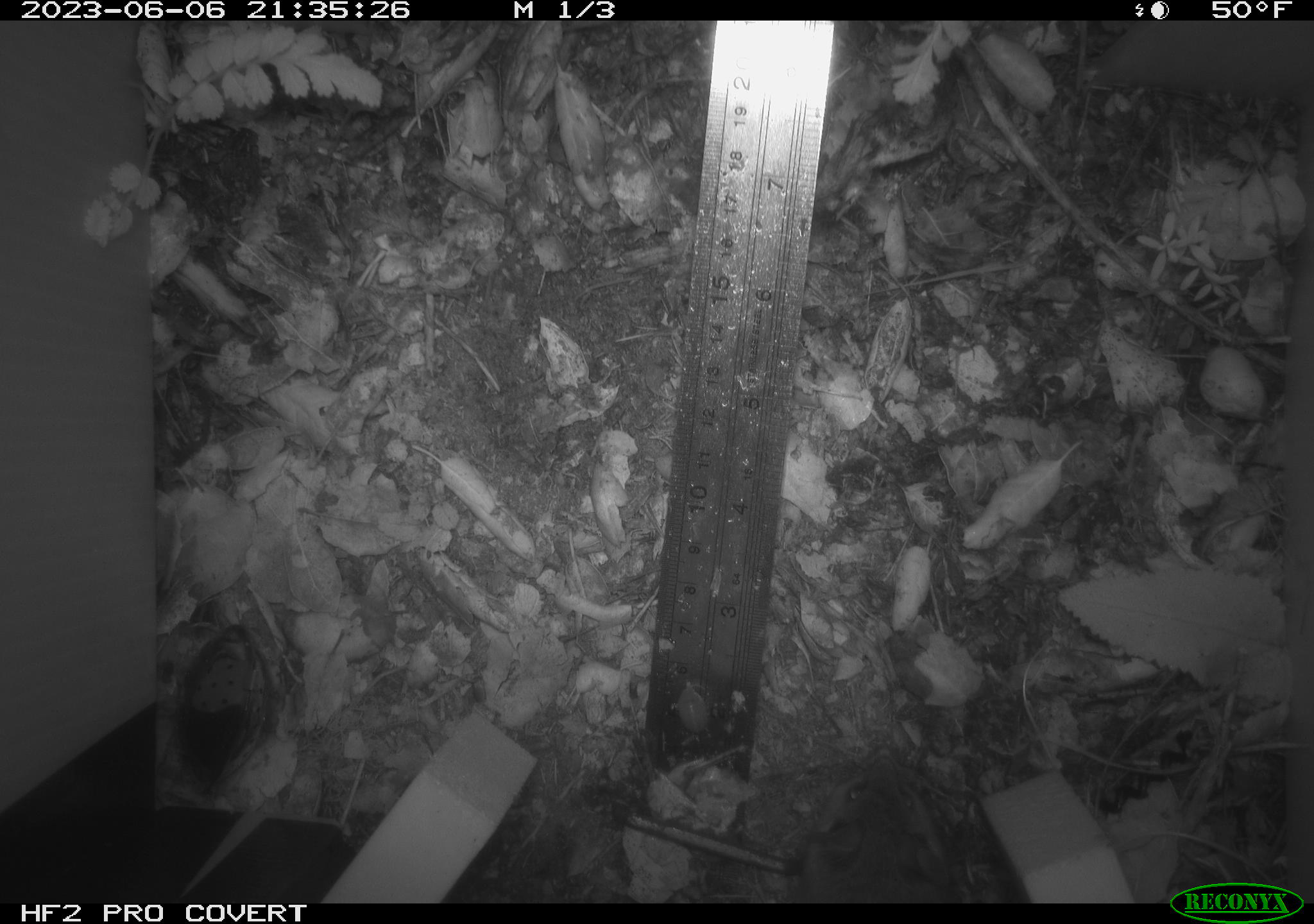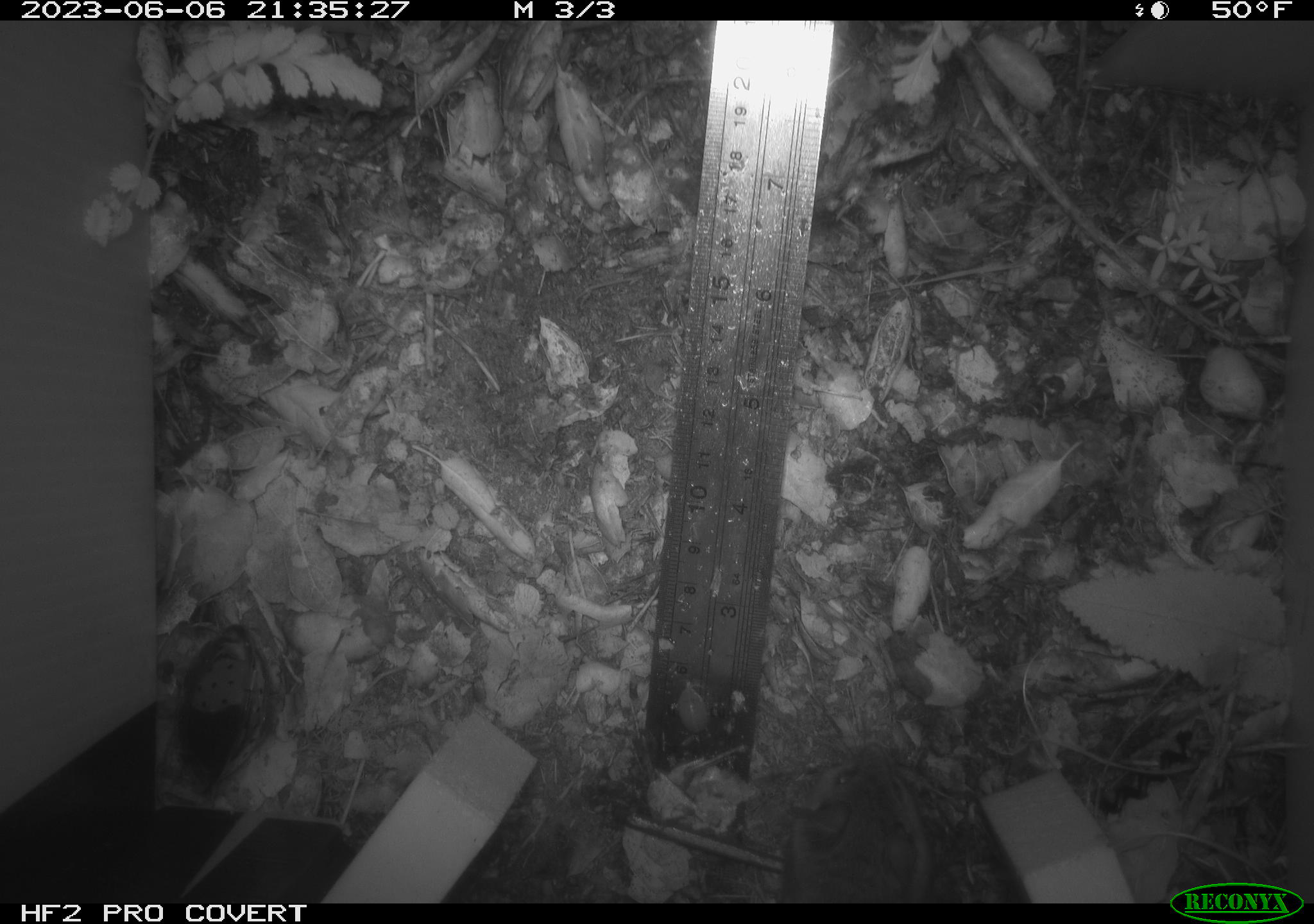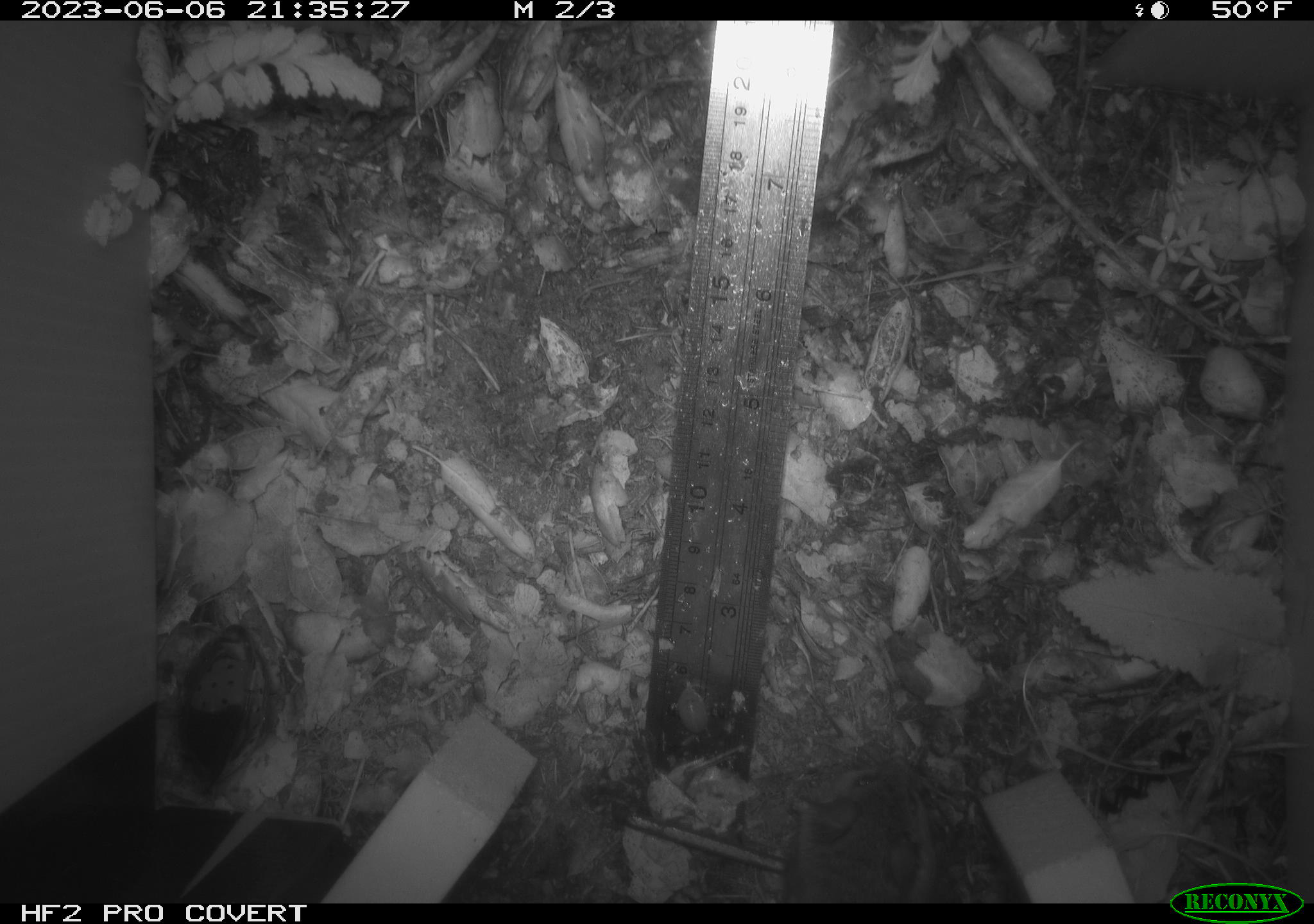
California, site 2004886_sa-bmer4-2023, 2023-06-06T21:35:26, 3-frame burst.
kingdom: Animalia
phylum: Chordata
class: Mammalia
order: Rodentia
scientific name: Rodentia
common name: mouse species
Mouse species (Rodentia).